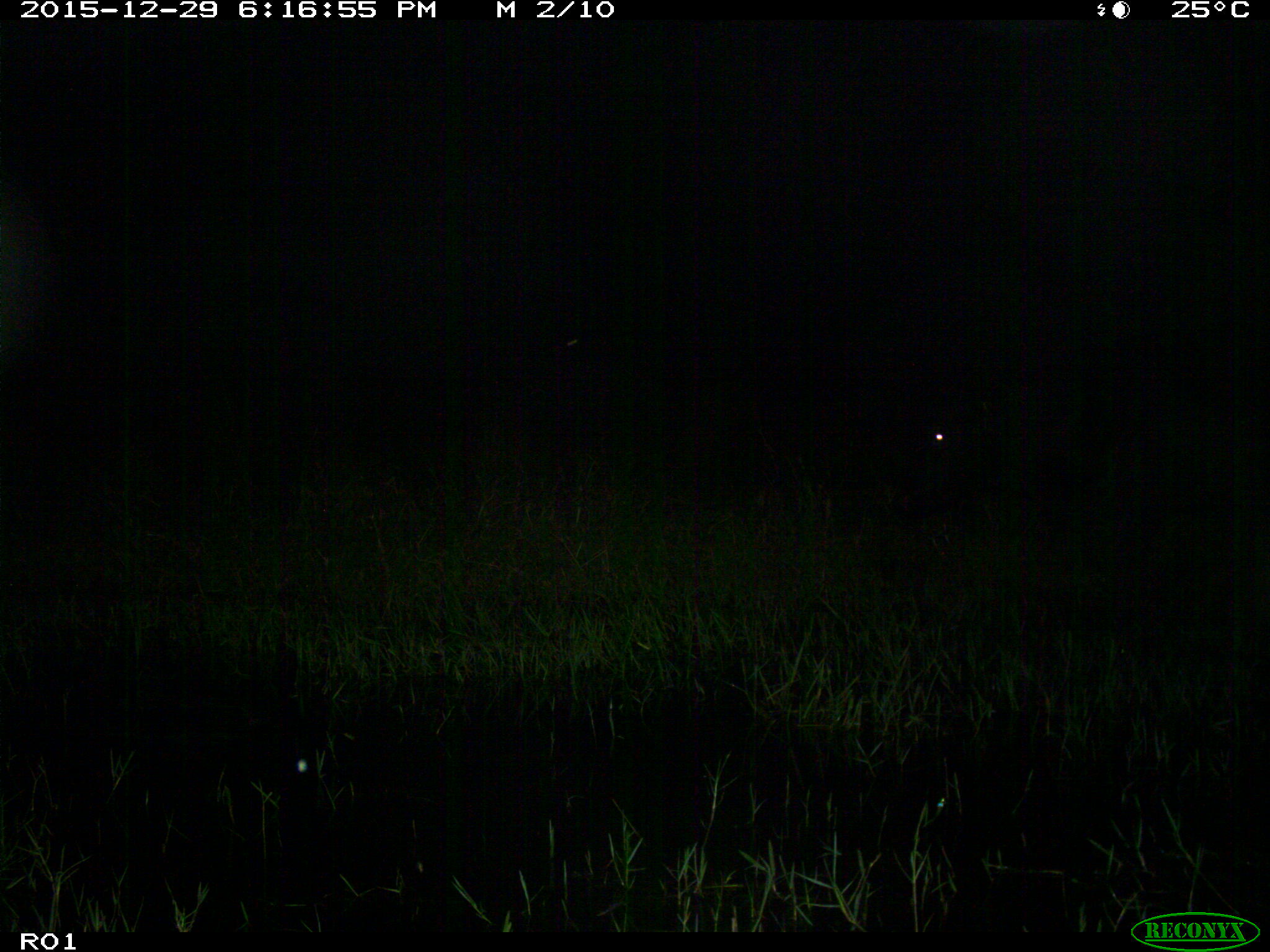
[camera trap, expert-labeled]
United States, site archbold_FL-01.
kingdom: Animalia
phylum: Chordata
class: Mammalia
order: Artiodactyla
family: Bovidae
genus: Bos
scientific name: Bos taurus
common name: domestic cow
Bos taurus (domestic cow).